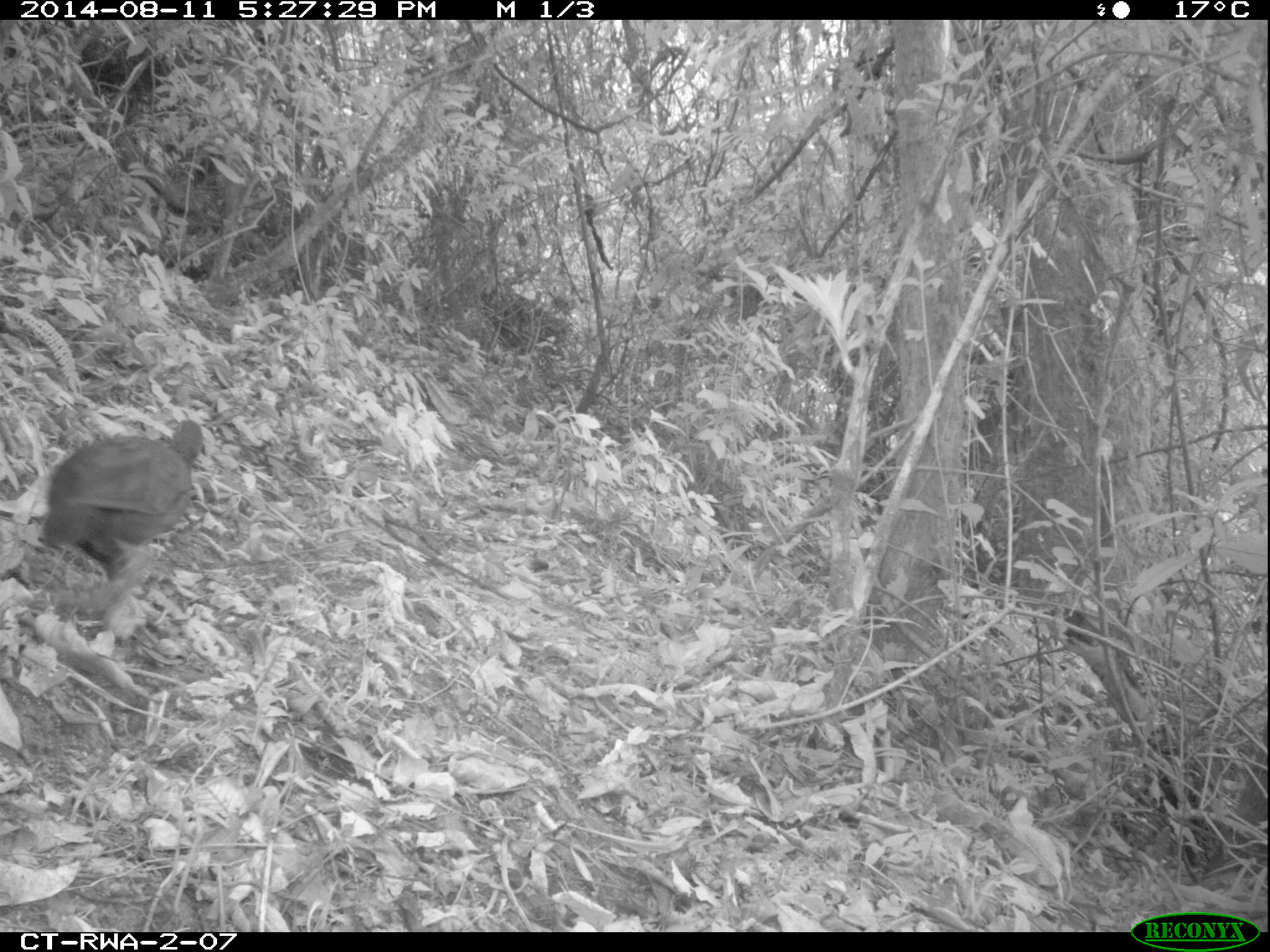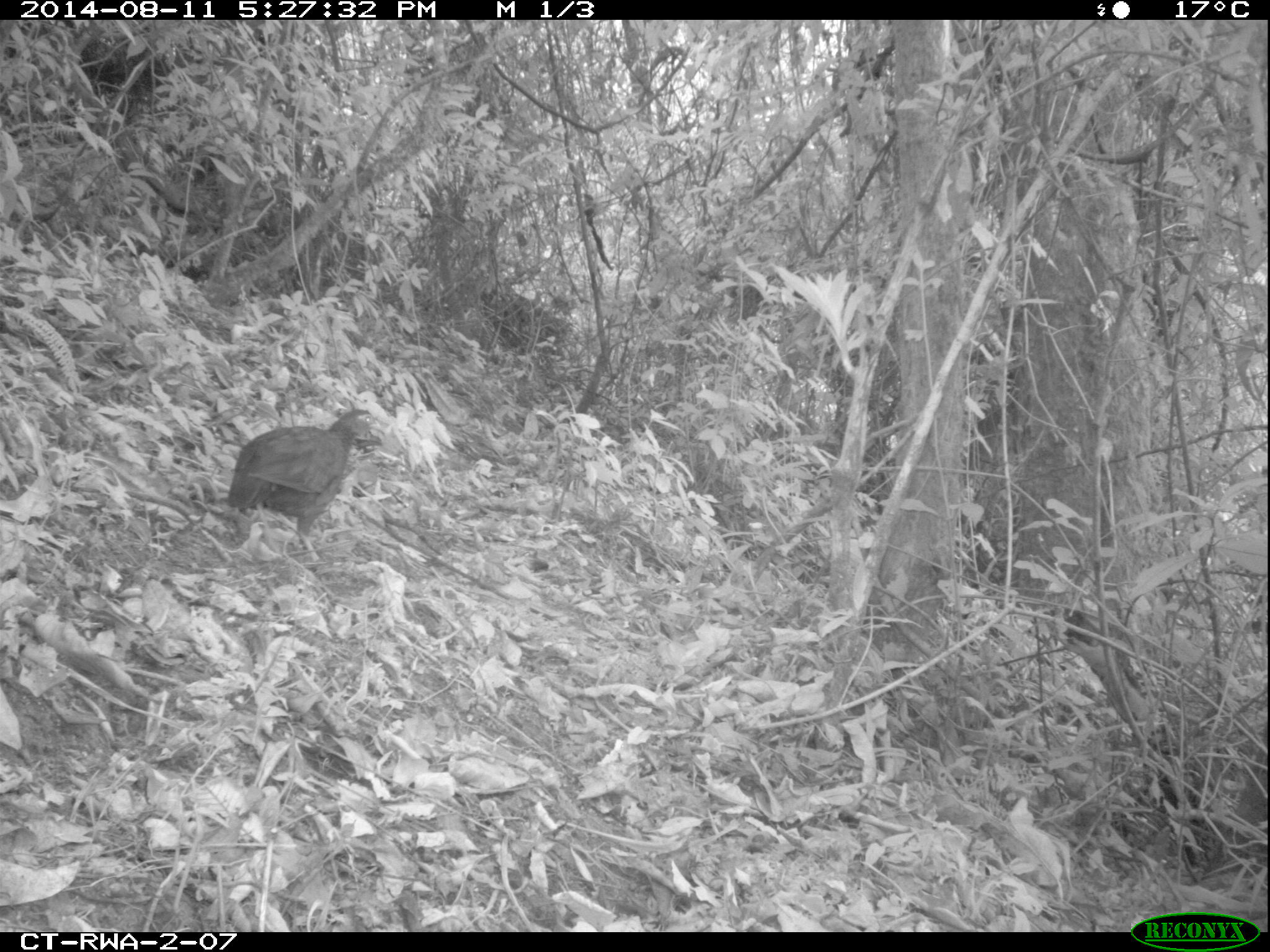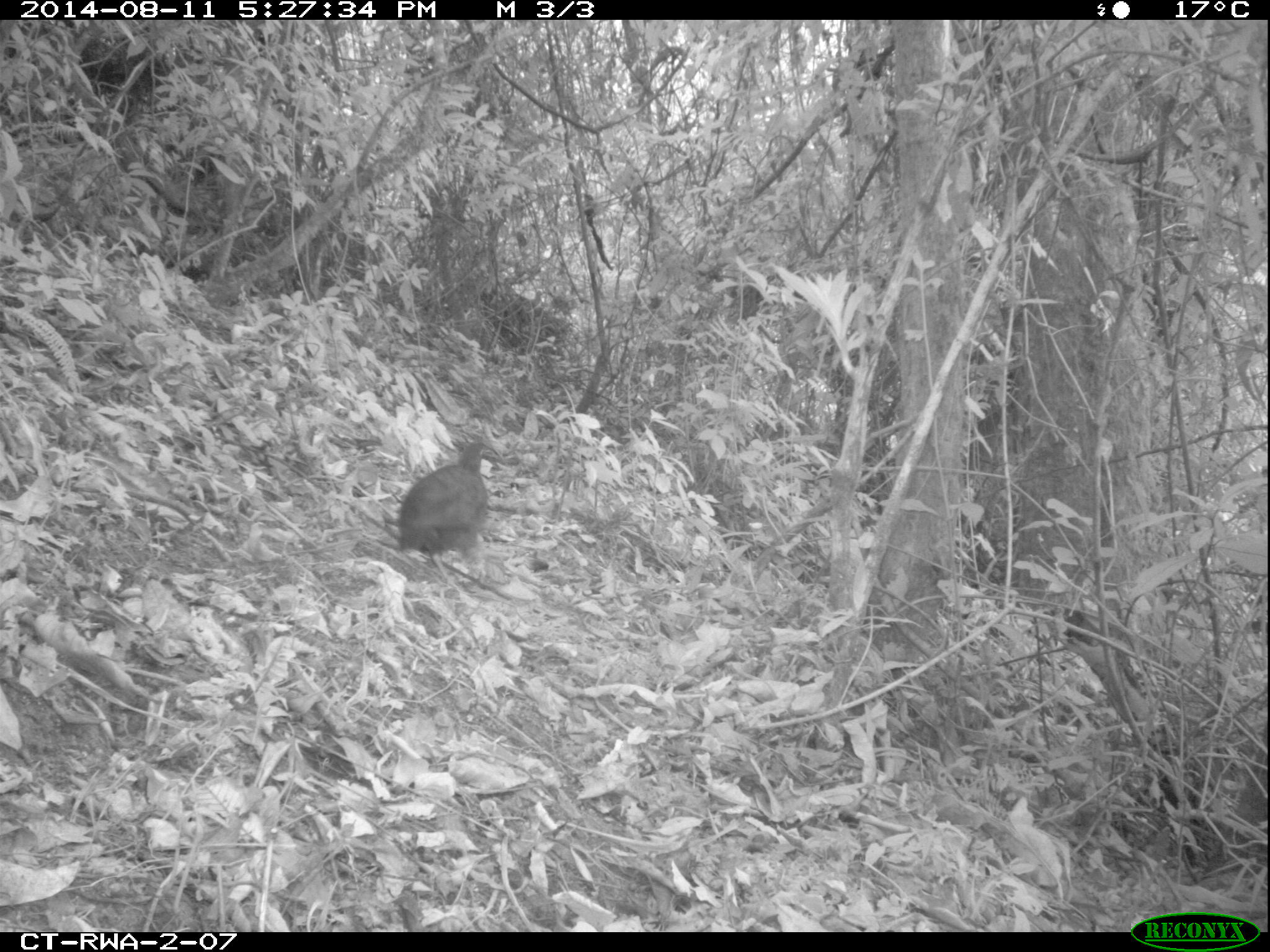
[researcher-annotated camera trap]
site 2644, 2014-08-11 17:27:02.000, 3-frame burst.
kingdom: Animalia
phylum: Chordata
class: Aves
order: Galliformes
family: Phasianidae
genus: Pternistis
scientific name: Pternistis nobilis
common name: handsome francolin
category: francolinus nobilis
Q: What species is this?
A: Francolinus nobilis (handsome francolin) (Pternistis nobilis).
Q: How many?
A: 1.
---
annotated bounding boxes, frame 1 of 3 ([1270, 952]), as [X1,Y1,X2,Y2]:
francolinus nobilis: [35,412,211,603]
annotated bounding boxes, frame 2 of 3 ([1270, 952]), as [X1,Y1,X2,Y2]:
francolinus nobilis: [222,403,387,562]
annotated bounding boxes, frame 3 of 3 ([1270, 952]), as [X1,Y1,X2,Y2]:
francolinus nobilis: [395,435,493,563]